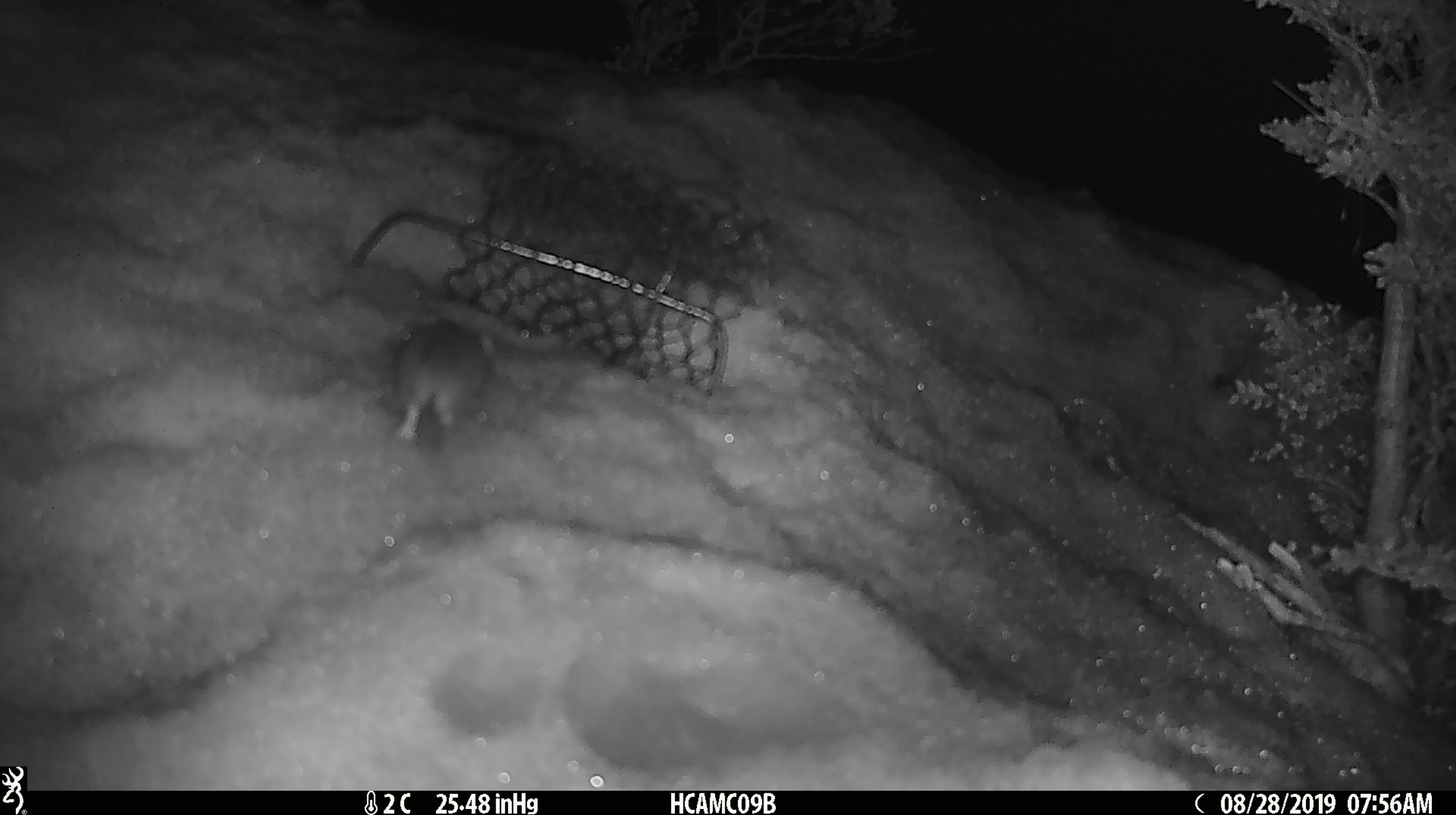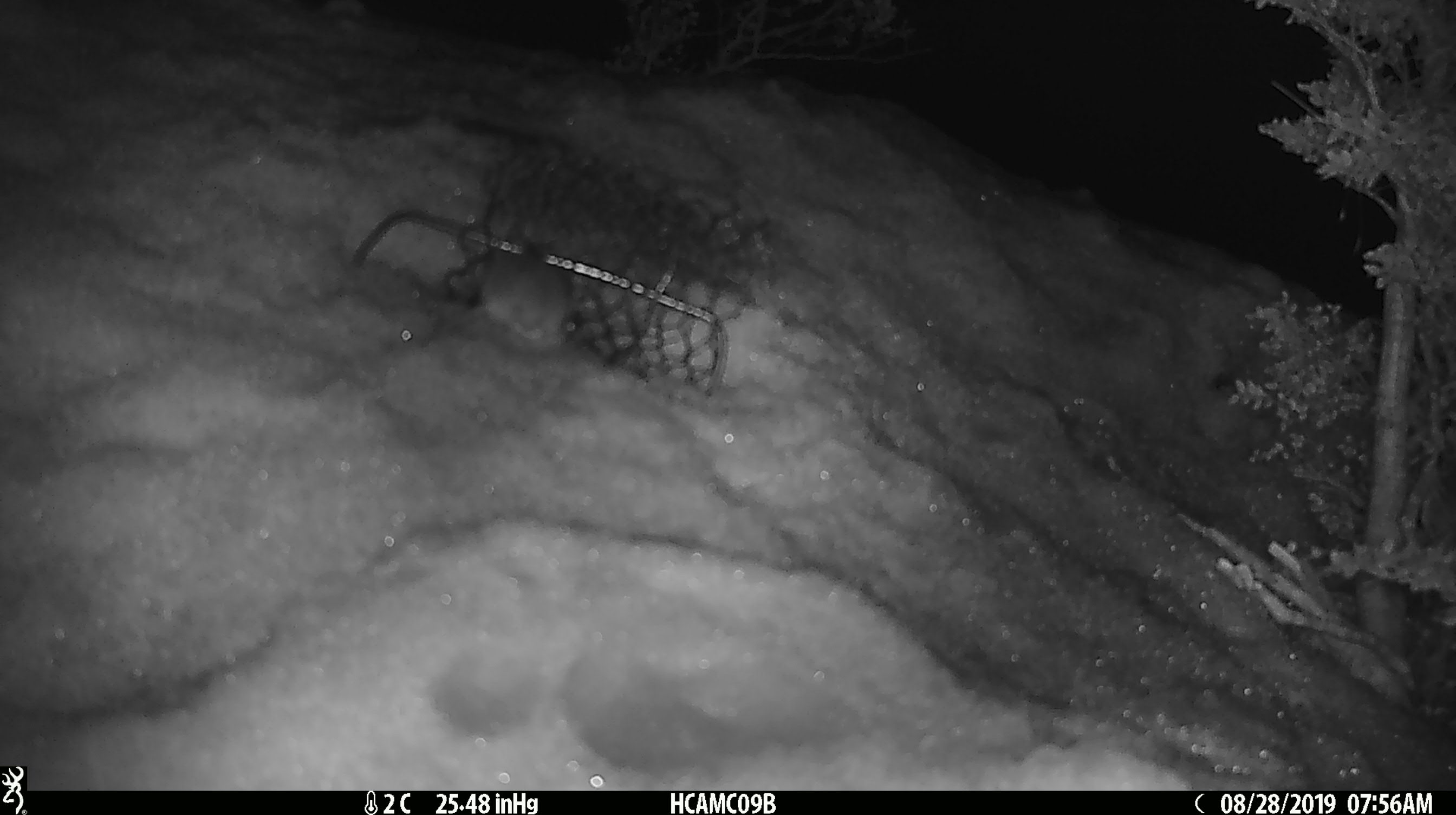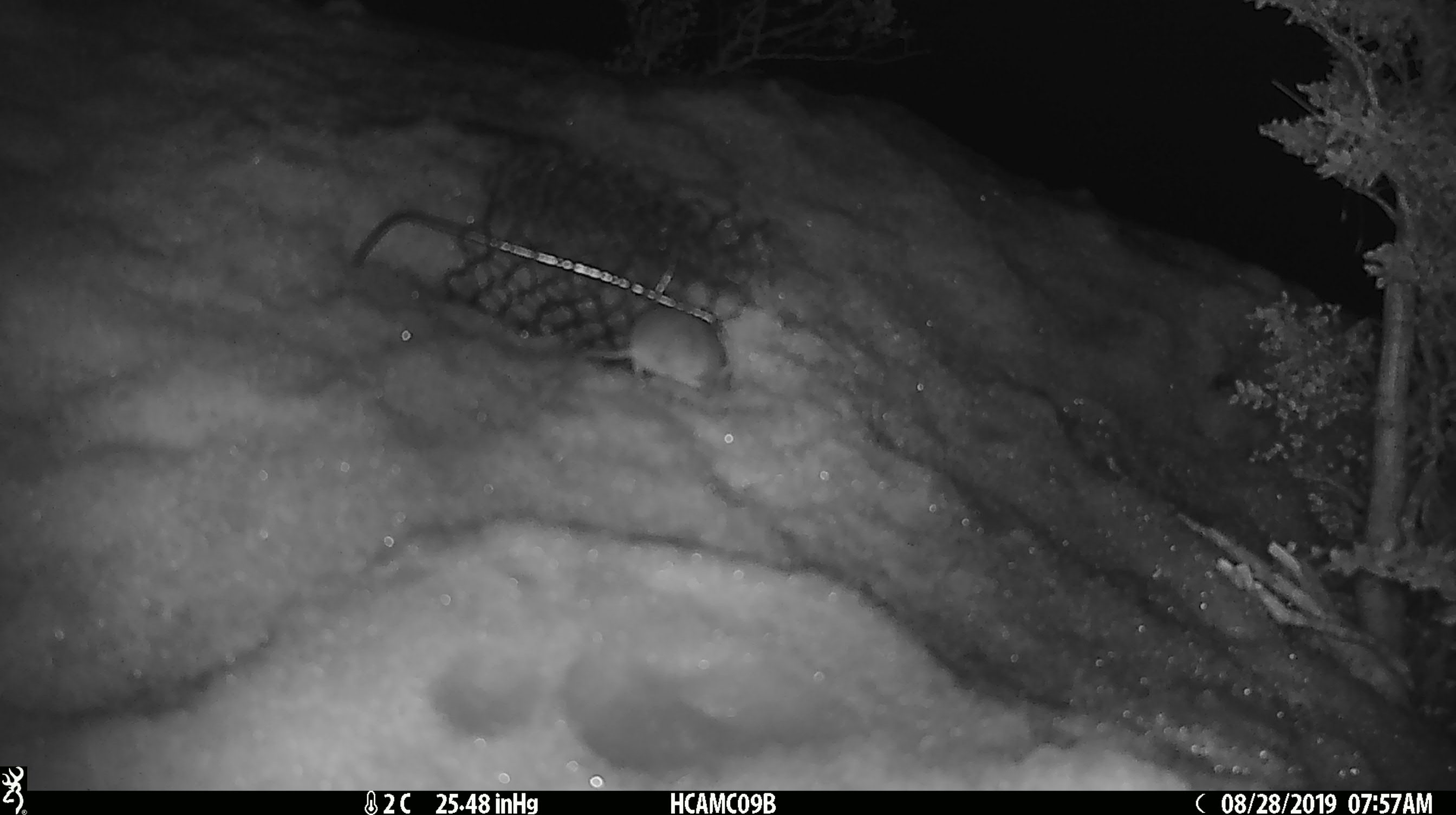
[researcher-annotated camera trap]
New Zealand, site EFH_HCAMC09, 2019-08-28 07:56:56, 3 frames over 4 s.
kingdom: Animalia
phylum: Chordata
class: Mammalia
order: Rodentia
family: Muridae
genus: Mus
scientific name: Mus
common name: mouse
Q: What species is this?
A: Mouse (Mus).